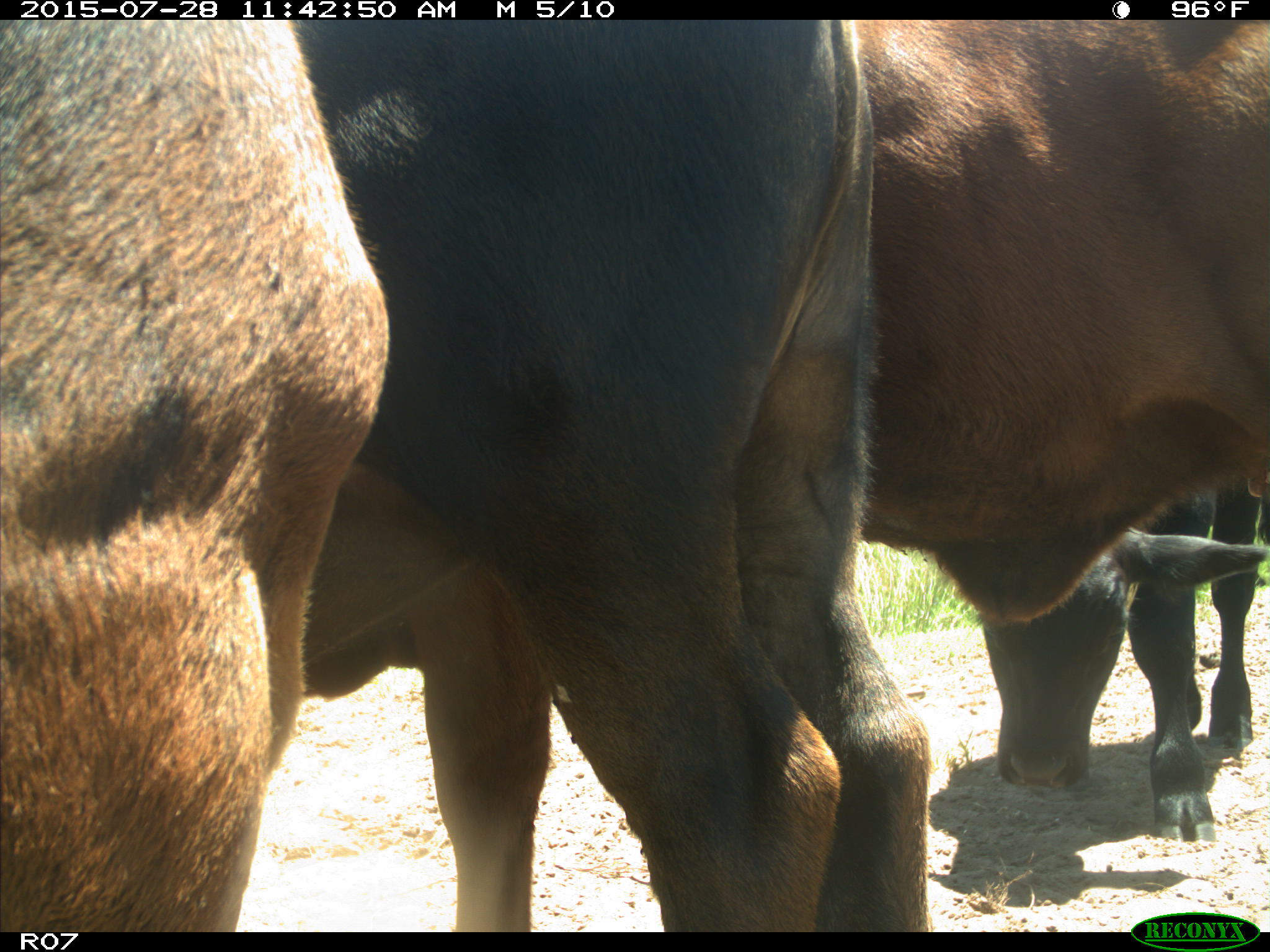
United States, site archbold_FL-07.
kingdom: Animalia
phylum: Chordata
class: Mammalia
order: Artiodactyla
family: Bovidae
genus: Bos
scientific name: Bos taurus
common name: domestic cow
Bos taurus (domestic cow).